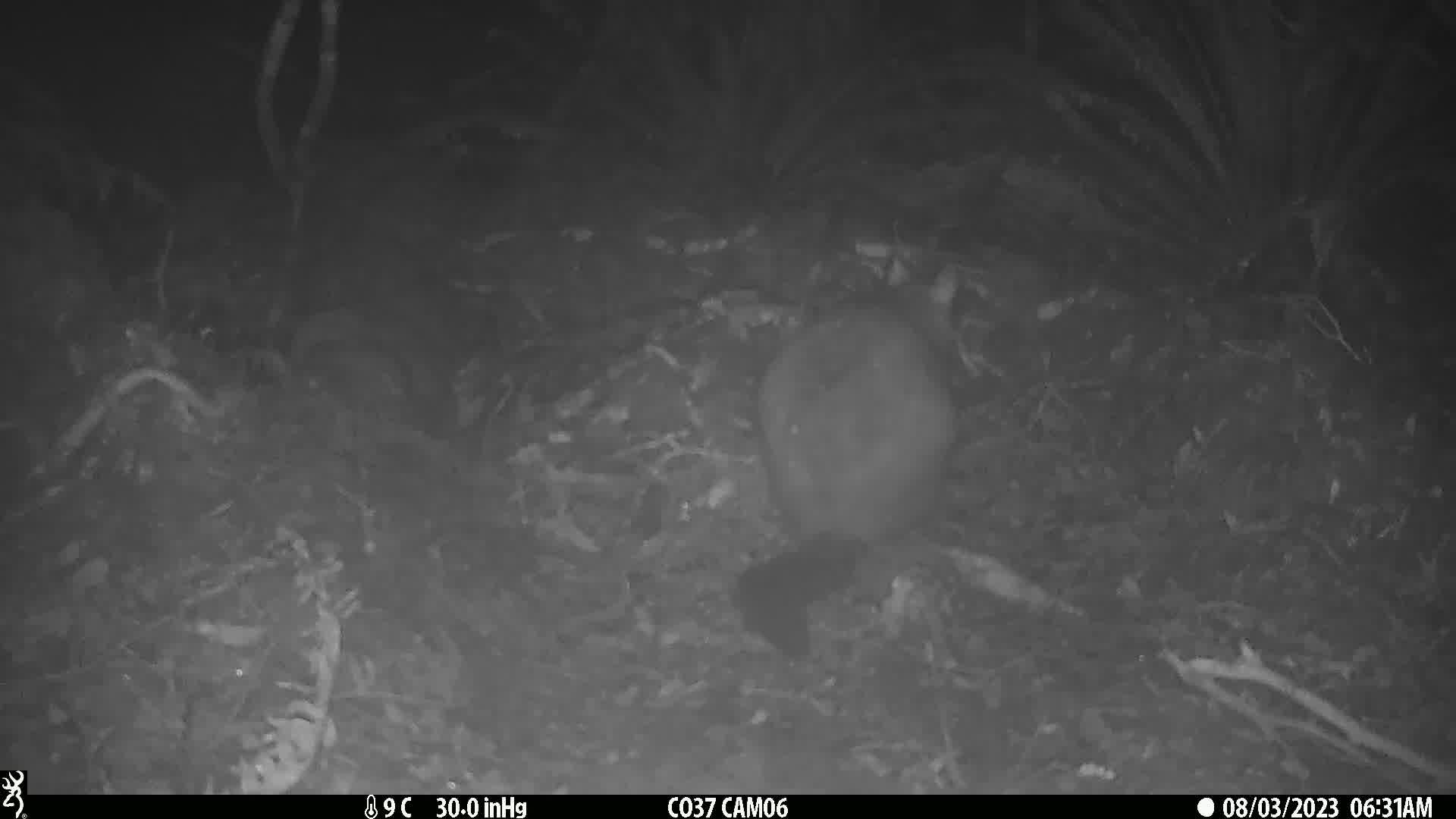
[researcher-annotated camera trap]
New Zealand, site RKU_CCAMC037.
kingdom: Animalia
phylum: Chordata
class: Mammalia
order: Diprotodontia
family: Phalangeridae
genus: Trichosurus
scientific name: Trichosurus vulpecula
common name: common brushtail possum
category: possum